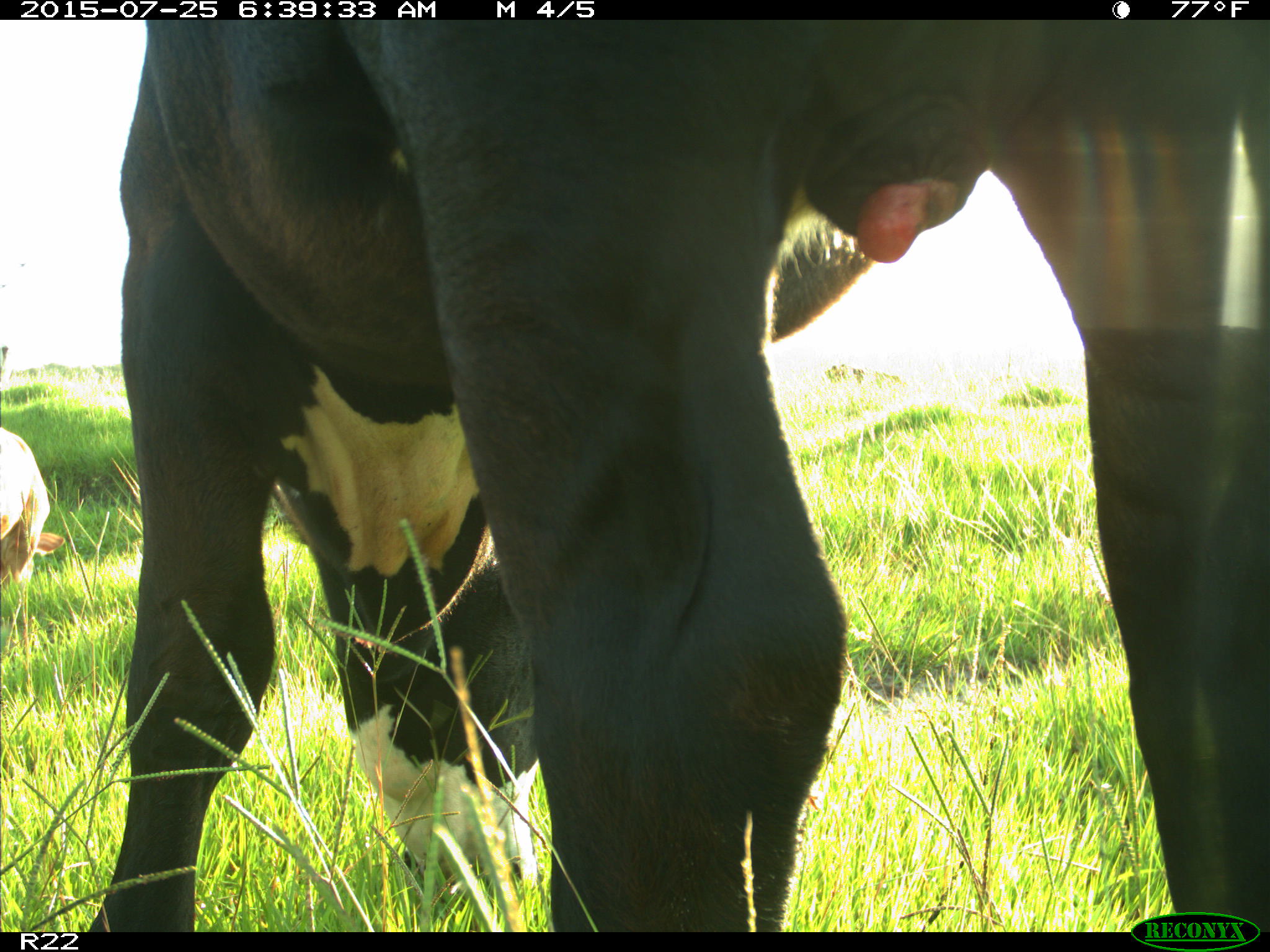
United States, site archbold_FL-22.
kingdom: Animalia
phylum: Chordata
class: Mammalia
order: Artiodactyla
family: Bovidae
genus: Bos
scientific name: Bos taurus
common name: domestic cow